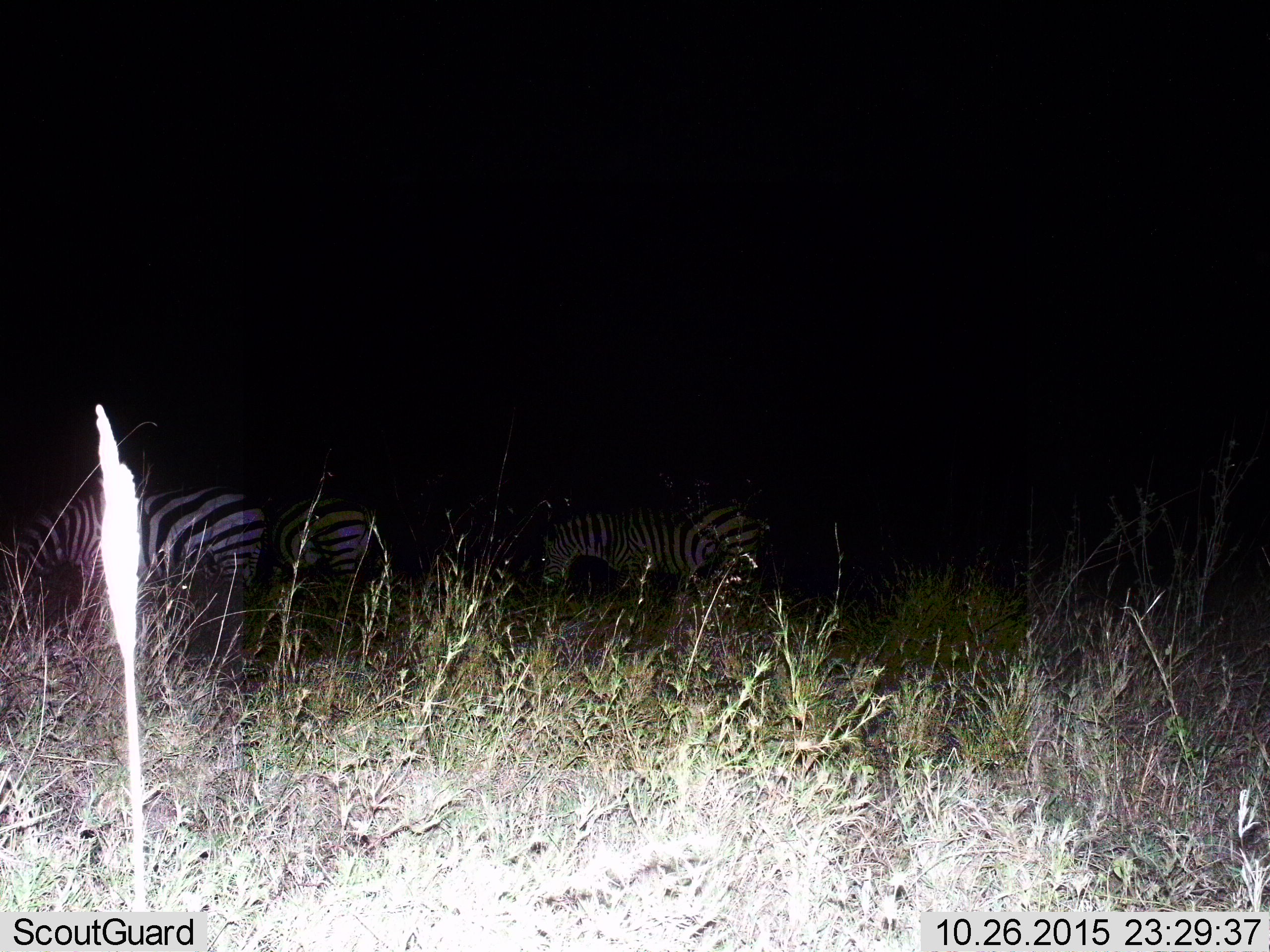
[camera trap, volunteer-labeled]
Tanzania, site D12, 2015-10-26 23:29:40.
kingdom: Animalia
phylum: Chordata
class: Mammalia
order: Perissodactyla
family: Equidae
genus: Equus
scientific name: Equus quagga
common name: plains zebra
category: zebra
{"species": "zebra (plains zebra) (Equus quagga)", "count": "3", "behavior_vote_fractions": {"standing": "50%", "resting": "11%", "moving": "33%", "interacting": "0%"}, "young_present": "0%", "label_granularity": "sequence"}